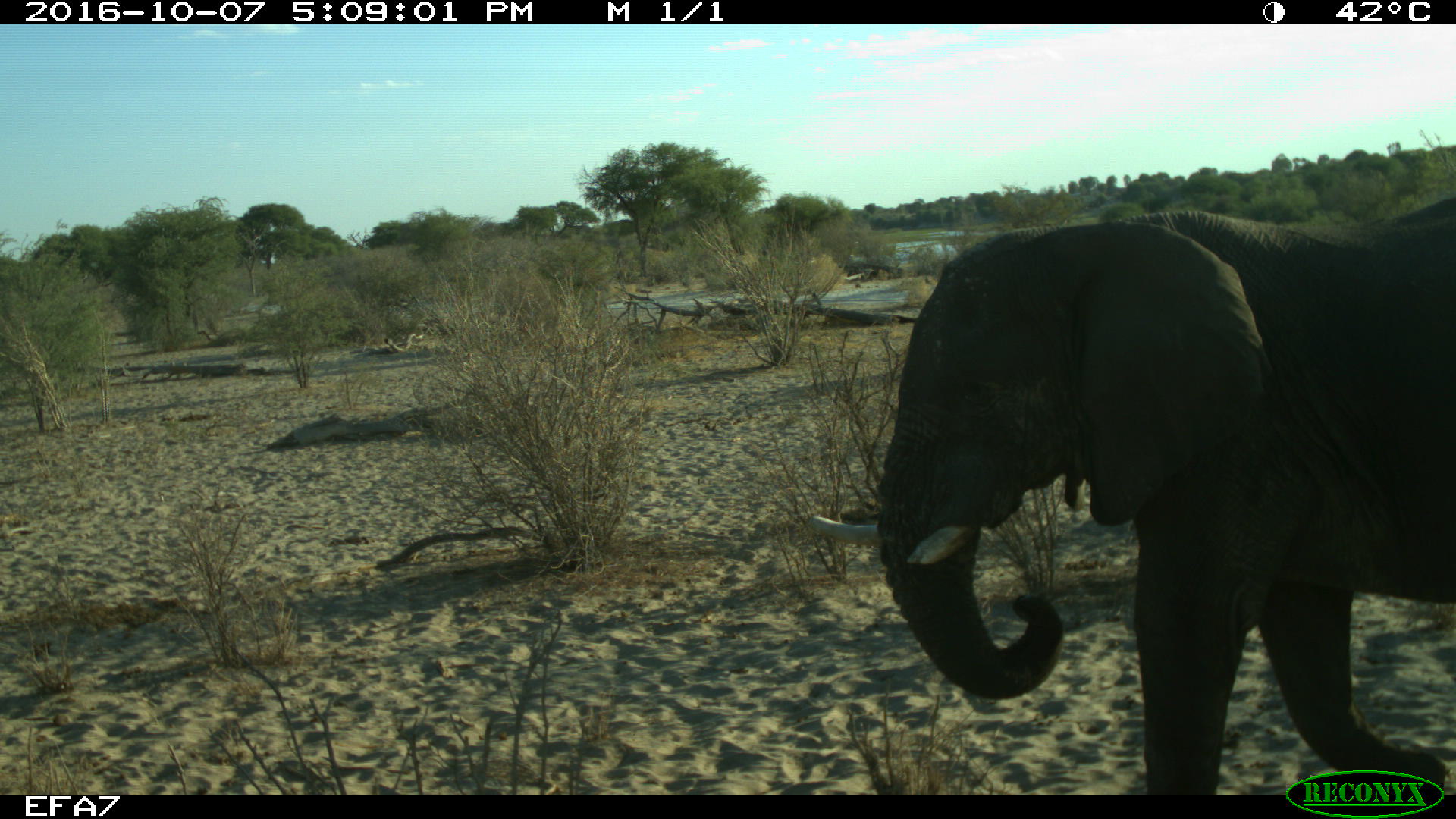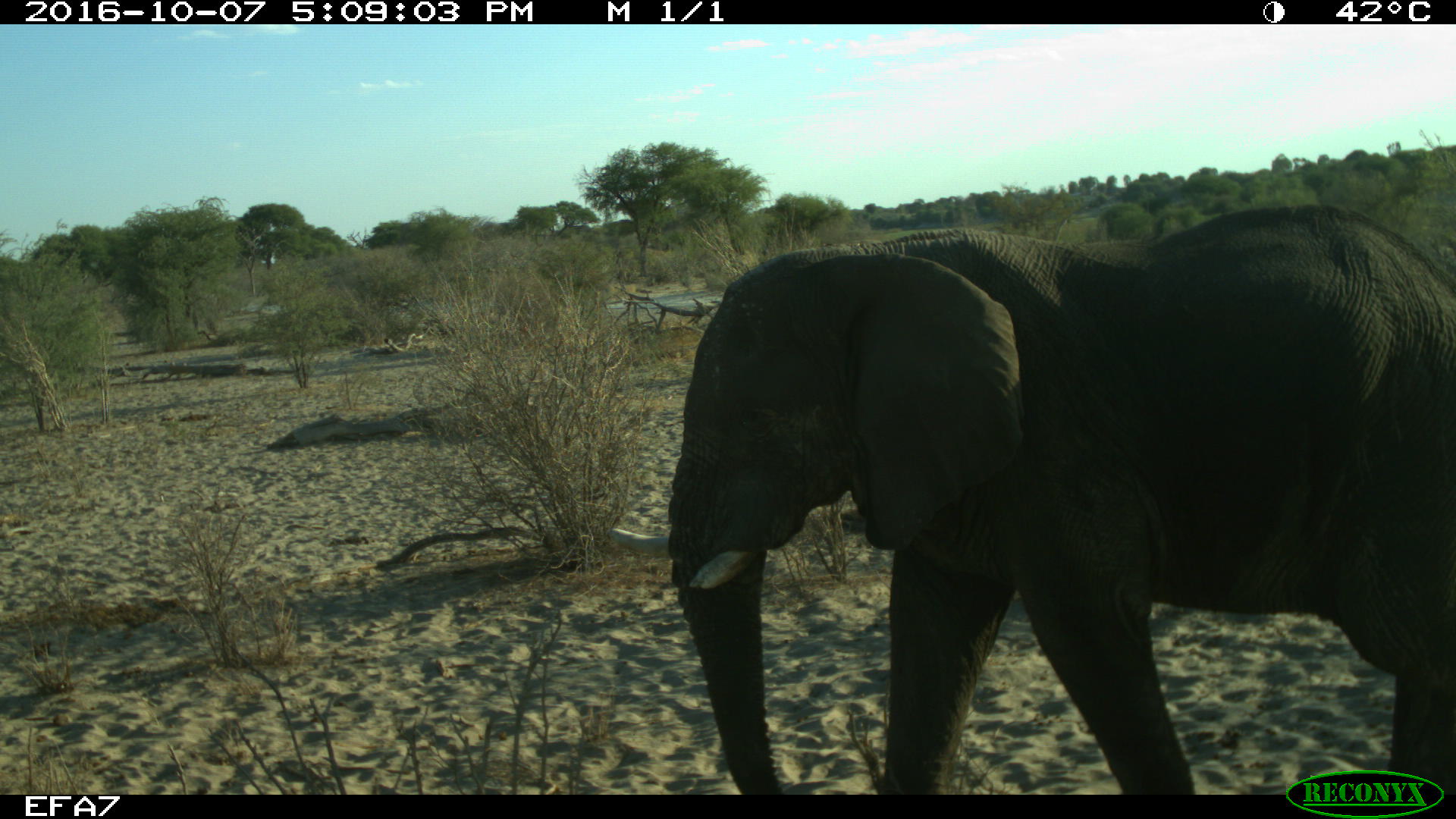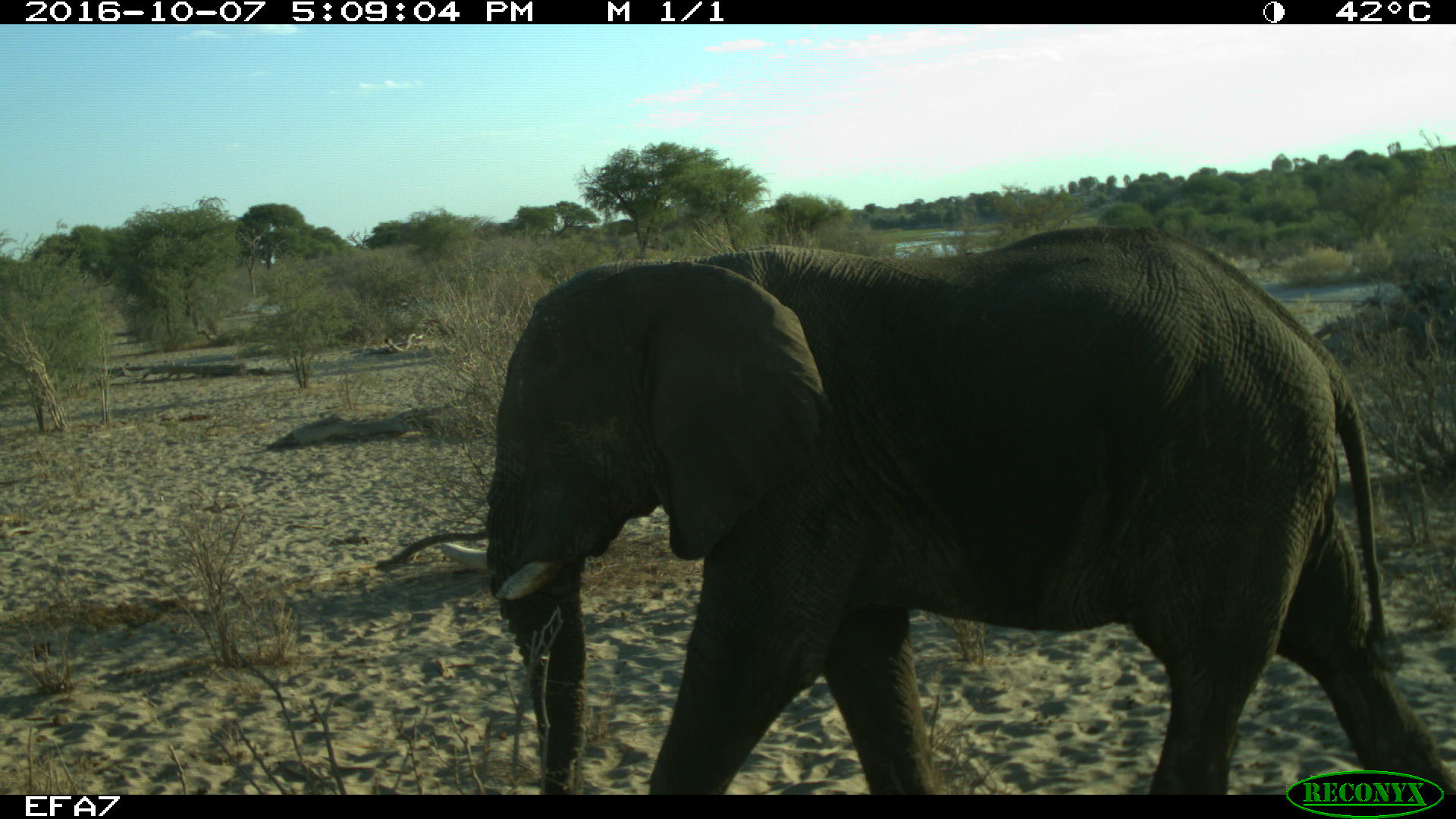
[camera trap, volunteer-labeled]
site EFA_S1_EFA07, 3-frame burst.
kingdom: Animalia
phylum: Chordata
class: Mammalia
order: Proboscidea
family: Elephantidae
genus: Loxodonta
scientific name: Loxodonta africana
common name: african bush elephant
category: elephant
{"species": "elephant (african bush elephant) (Loxodonta africana)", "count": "1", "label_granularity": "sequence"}